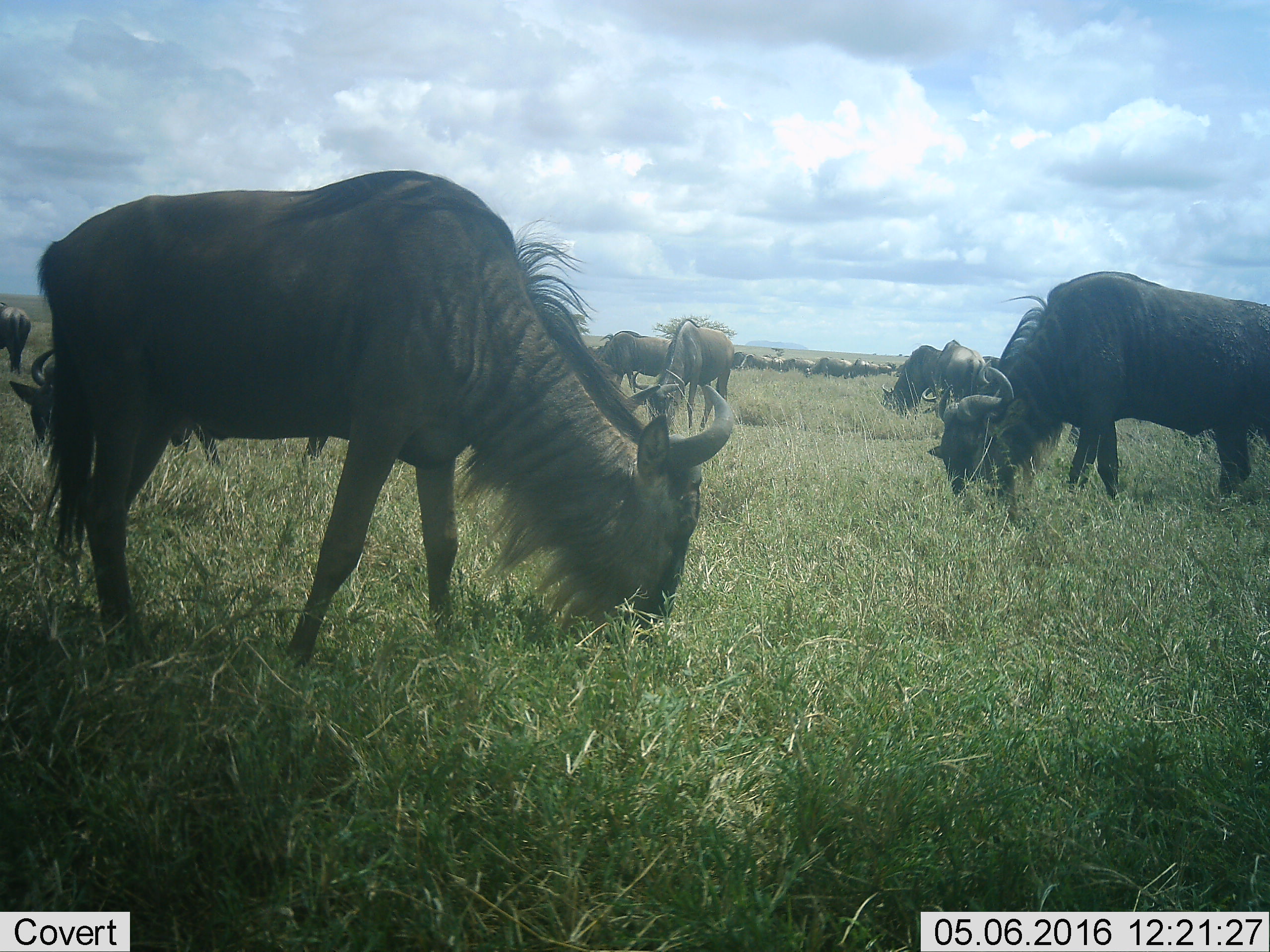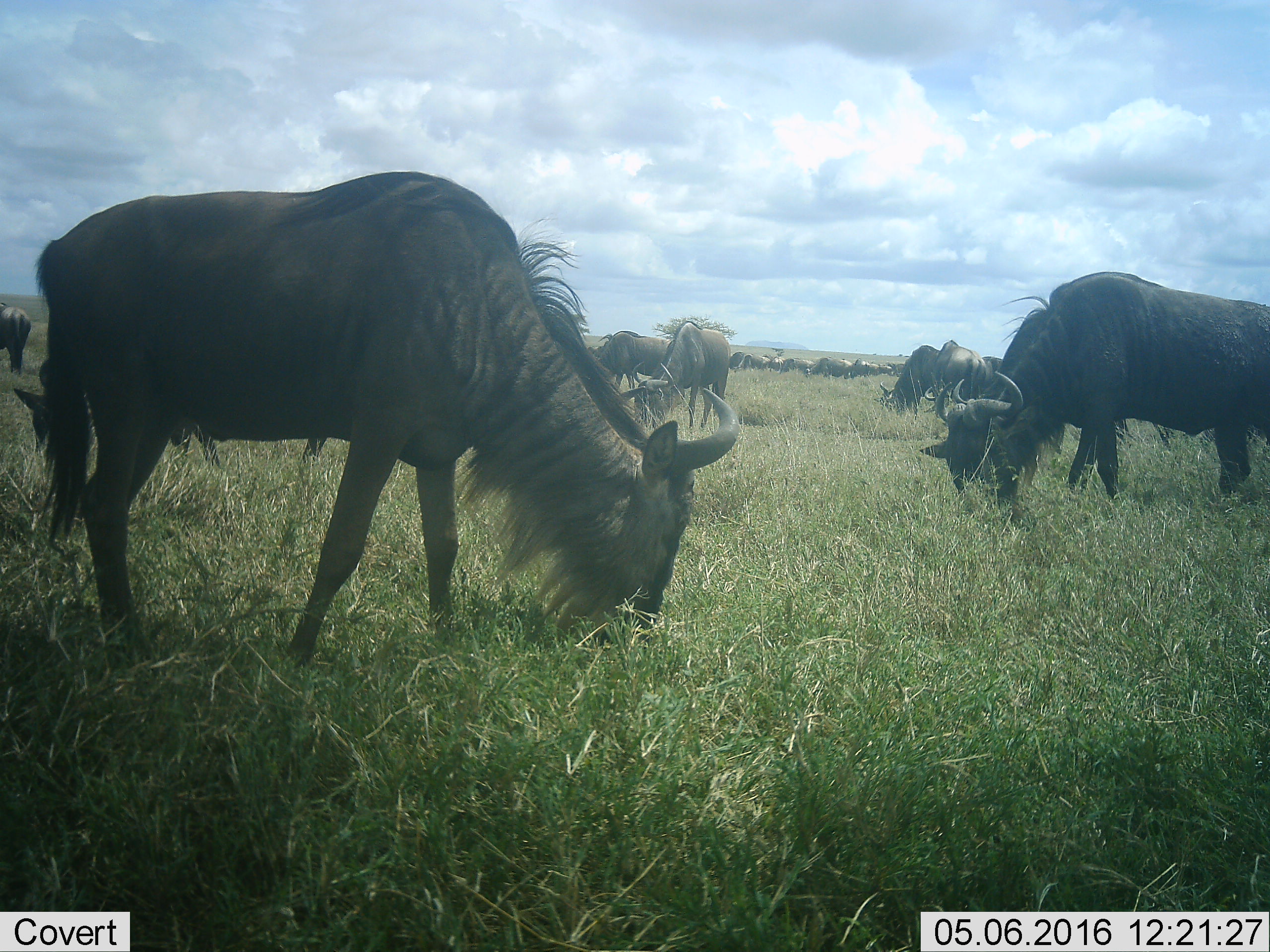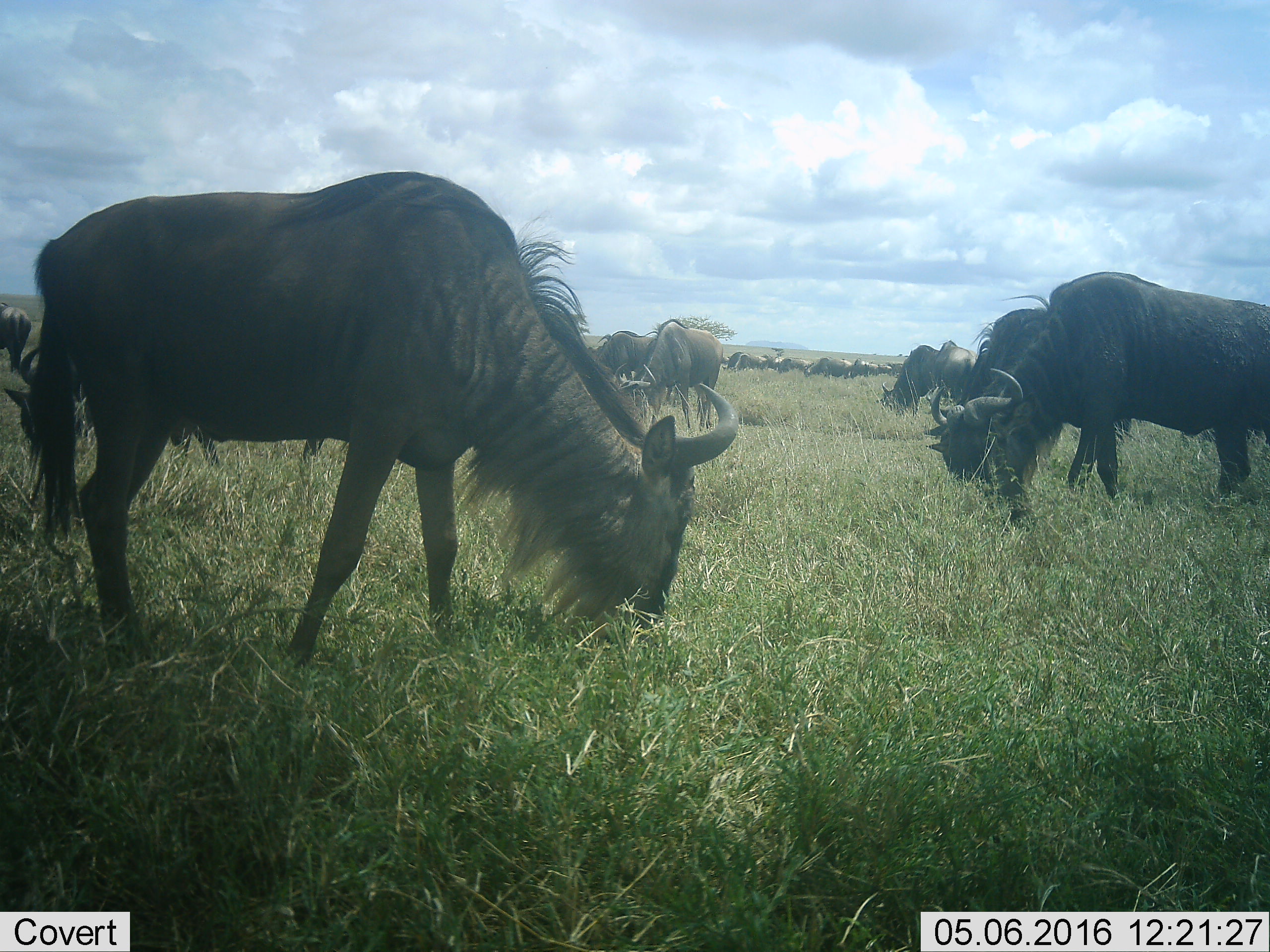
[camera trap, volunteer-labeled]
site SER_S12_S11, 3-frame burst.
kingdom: Animalia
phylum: Chordata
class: Mammalia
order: Artiodactyla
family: Bovidae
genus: Connochaetes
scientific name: Connochaetes taurinus taurinus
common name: blue wildebeest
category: wildebeestblue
Wildebeestblue (blue wildebeest) (Connochaetes taurinus taurinus), count 11-50. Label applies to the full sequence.